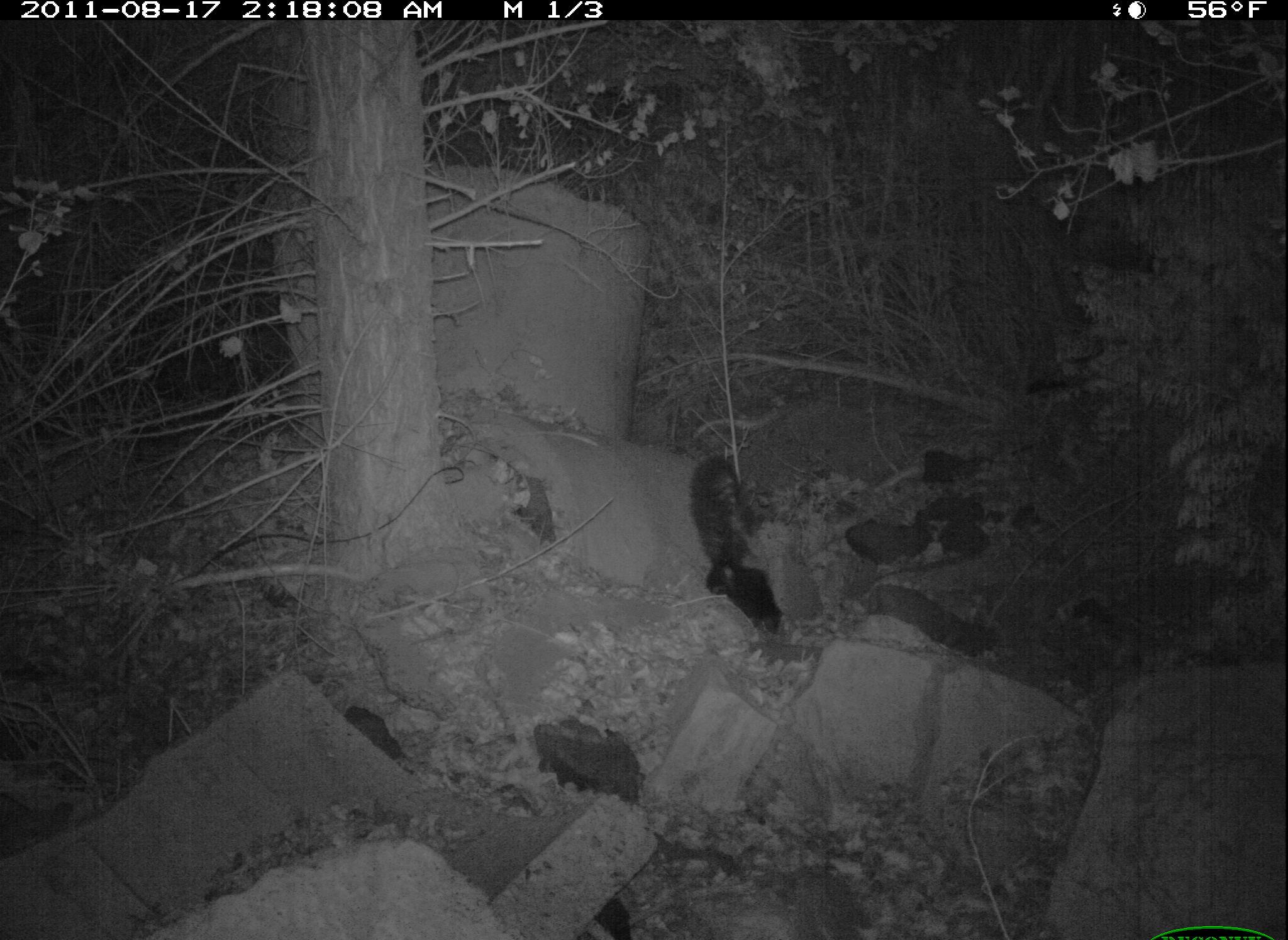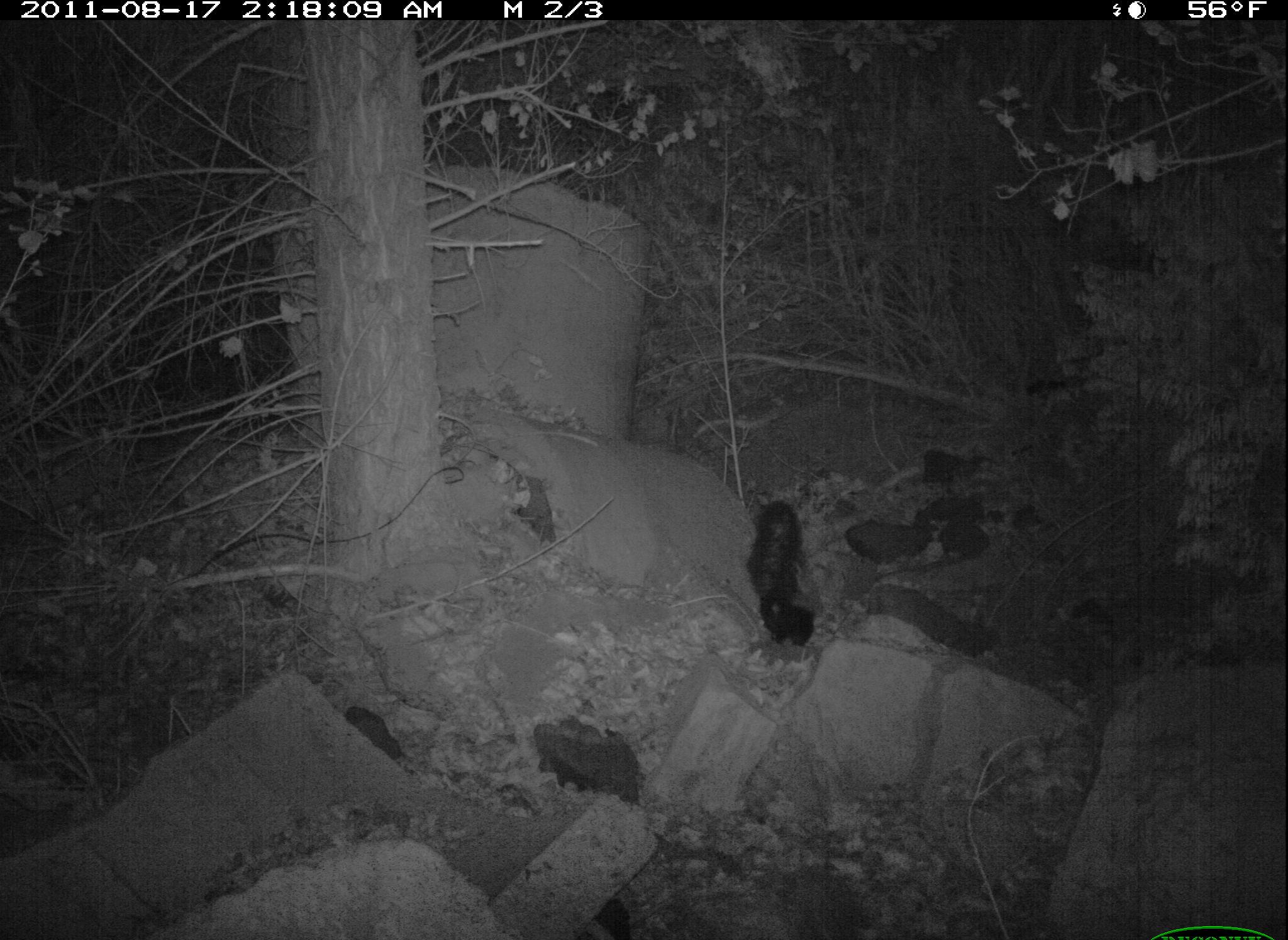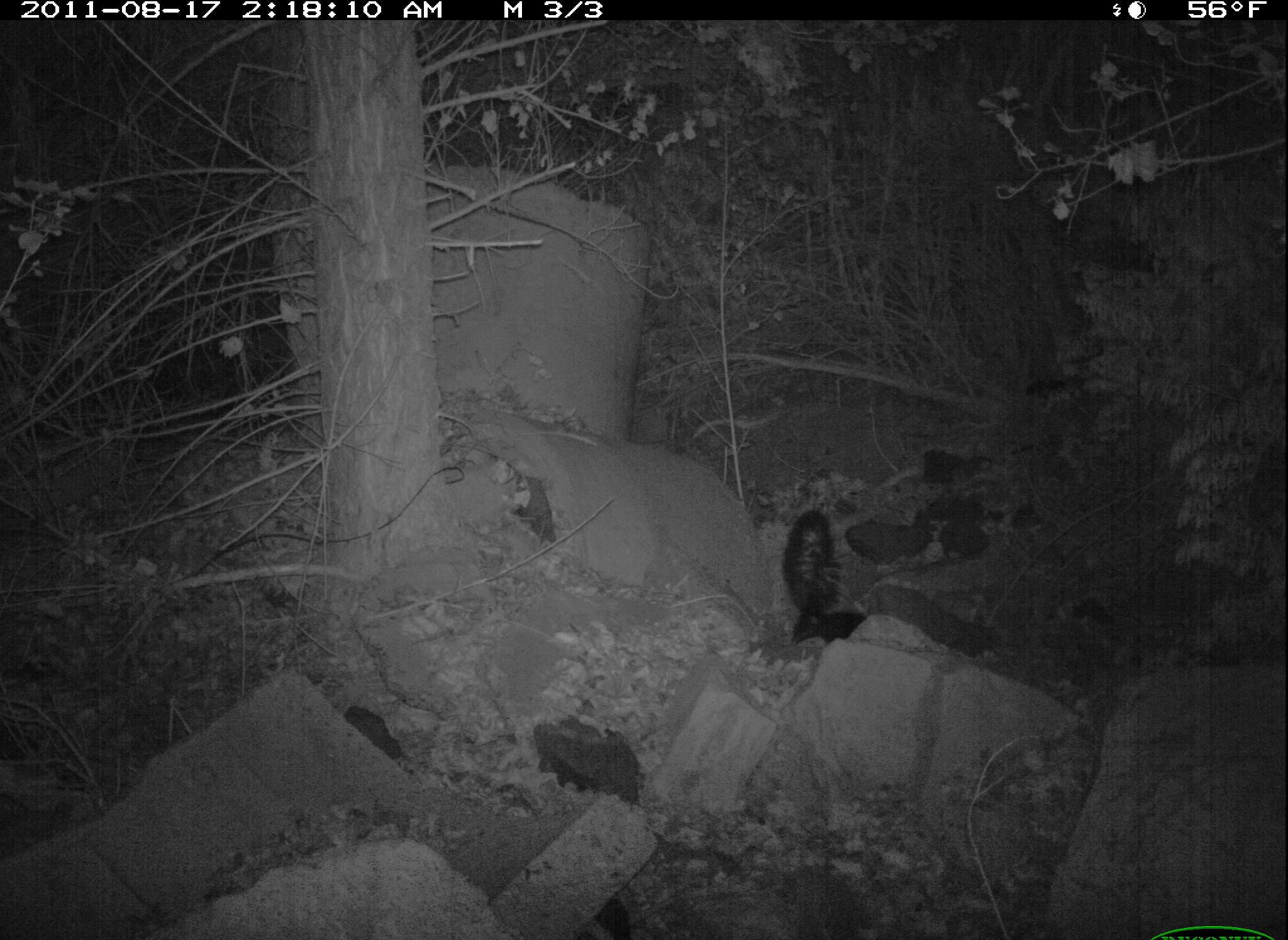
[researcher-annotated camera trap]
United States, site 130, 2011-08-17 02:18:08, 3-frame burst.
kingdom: Animalia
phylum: Chordata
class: Mammalia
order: Carnivora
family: Mephitidae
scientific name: Mephitidae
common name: skunk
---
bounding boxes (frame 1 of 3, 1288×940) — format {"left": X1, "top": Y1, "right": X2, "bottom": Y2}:
skunk: {"left": 683, "top": 446, "right": 794, "bottom": 641}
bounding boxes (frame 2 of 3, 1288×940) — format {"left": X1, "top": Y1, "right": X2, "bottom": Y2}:
skunk: {"left": 742, "top": 493, "right": 832, "bottom": 654}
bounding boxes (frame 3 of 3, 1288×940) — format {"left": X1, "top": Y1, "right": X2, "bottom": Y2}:
skunk: {"left": 779, "top": 502, "right": 875, "bottom": 654}